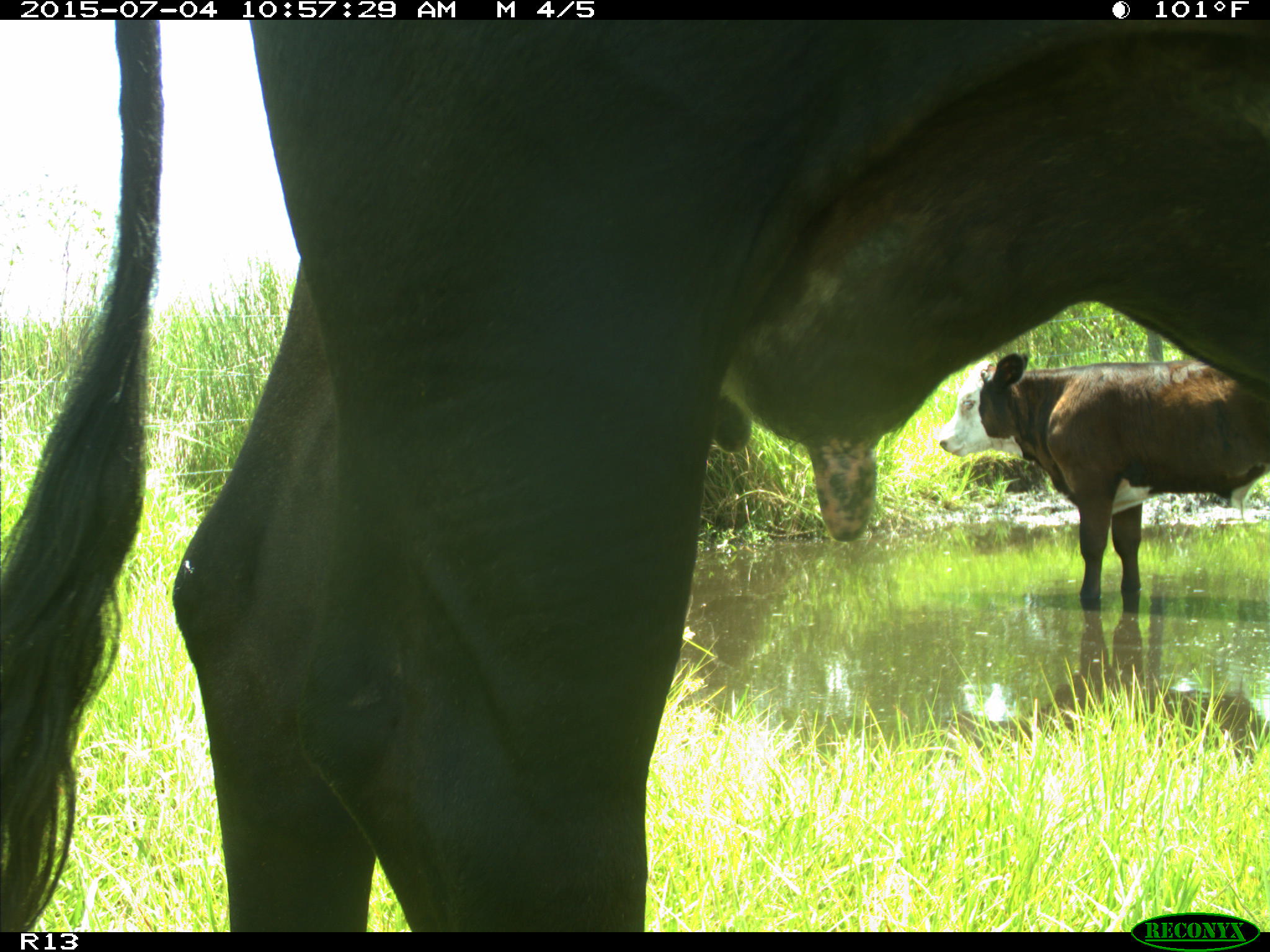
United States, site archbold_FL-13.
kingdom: Animalia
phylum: Chordata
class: Mammalia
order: Artiodactyla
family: Bovidae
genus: Bos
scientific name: Bos taurus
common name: domestic cow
Bos taurus (domestic cow).